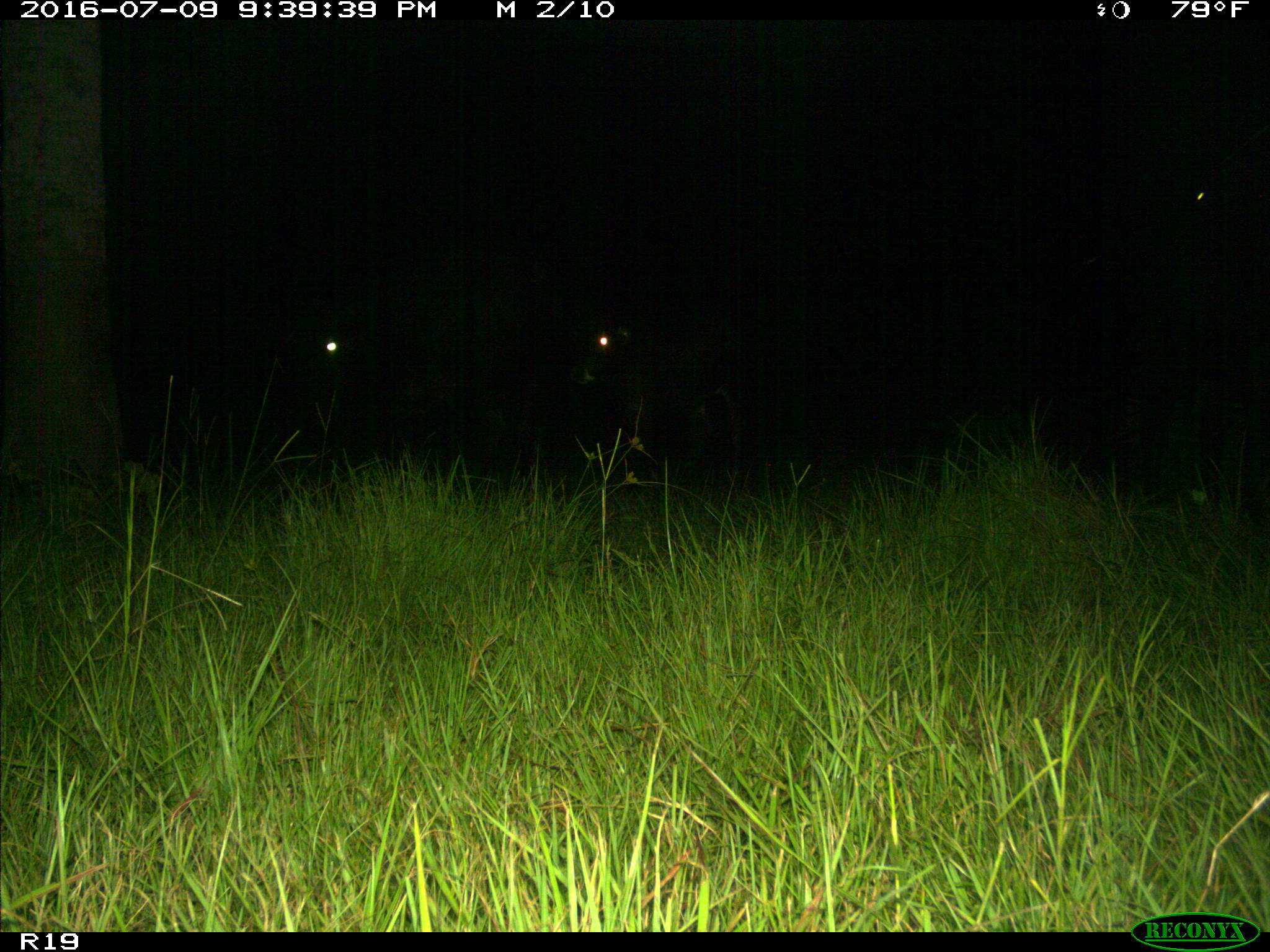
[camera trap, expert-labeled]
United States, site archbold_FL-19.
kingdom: Animalia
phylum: Chordata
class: Mammalia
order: Artiodactyla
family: Bovidae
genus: Bos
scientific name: Bos taurus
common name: domestic cow